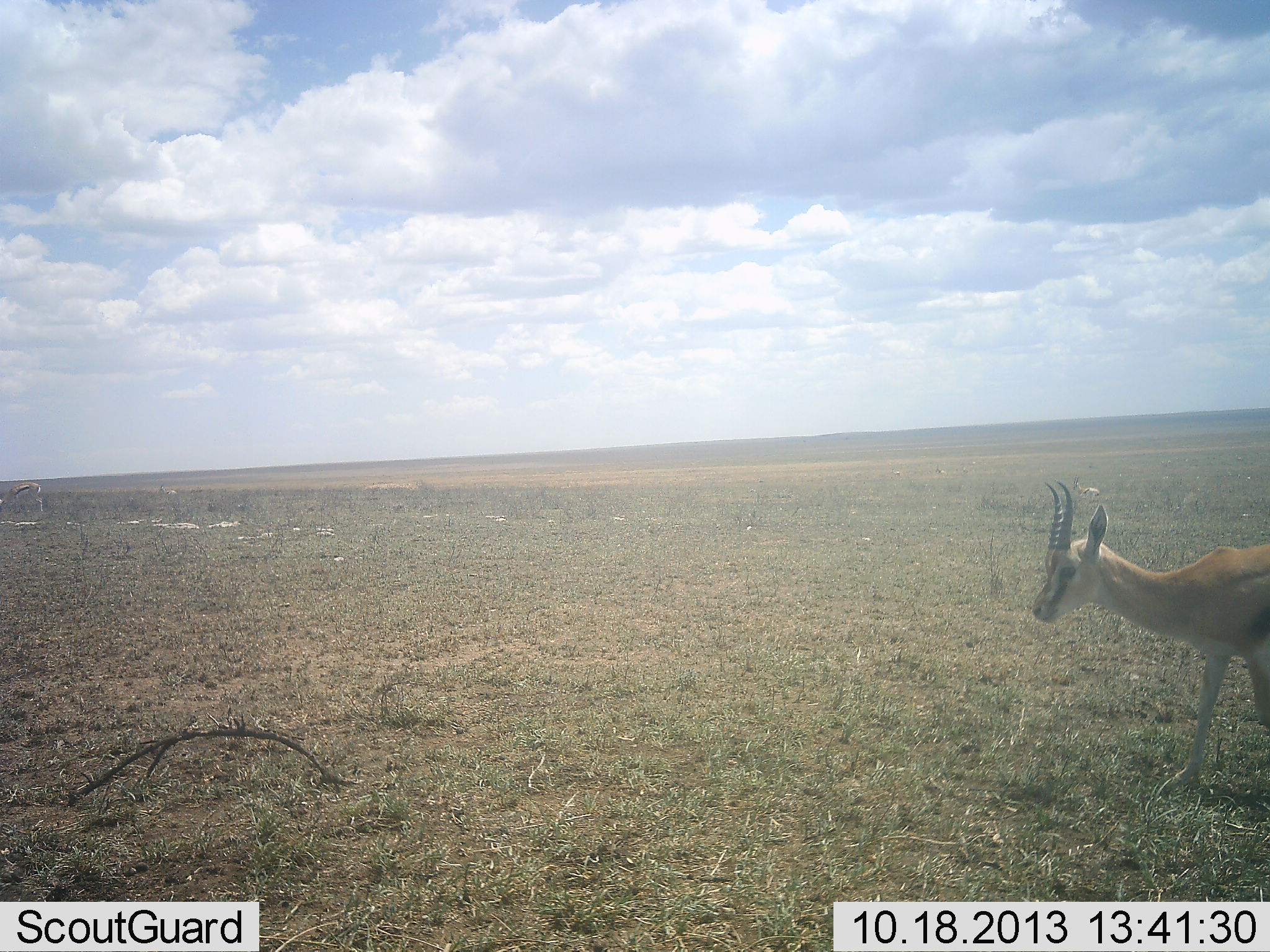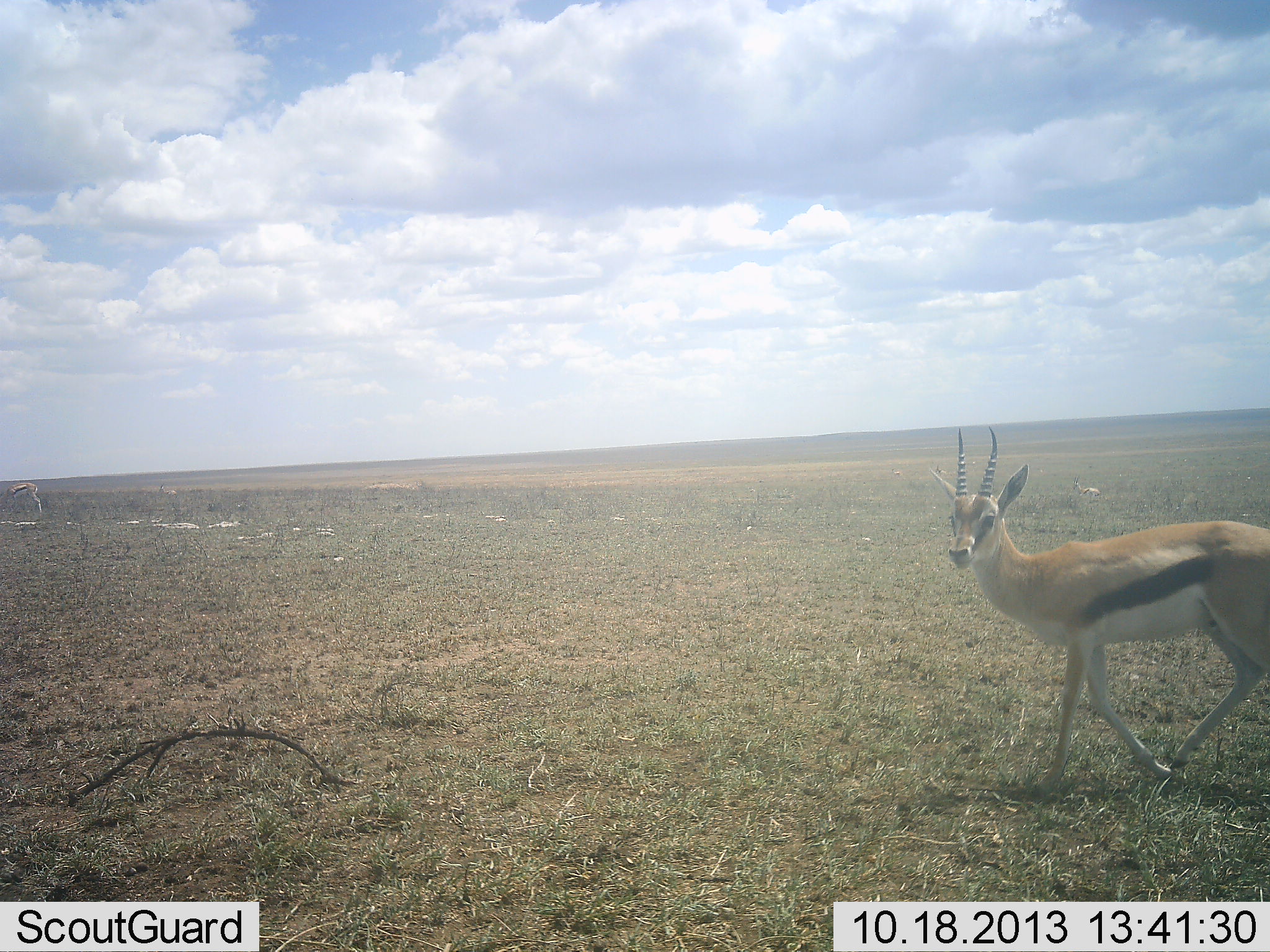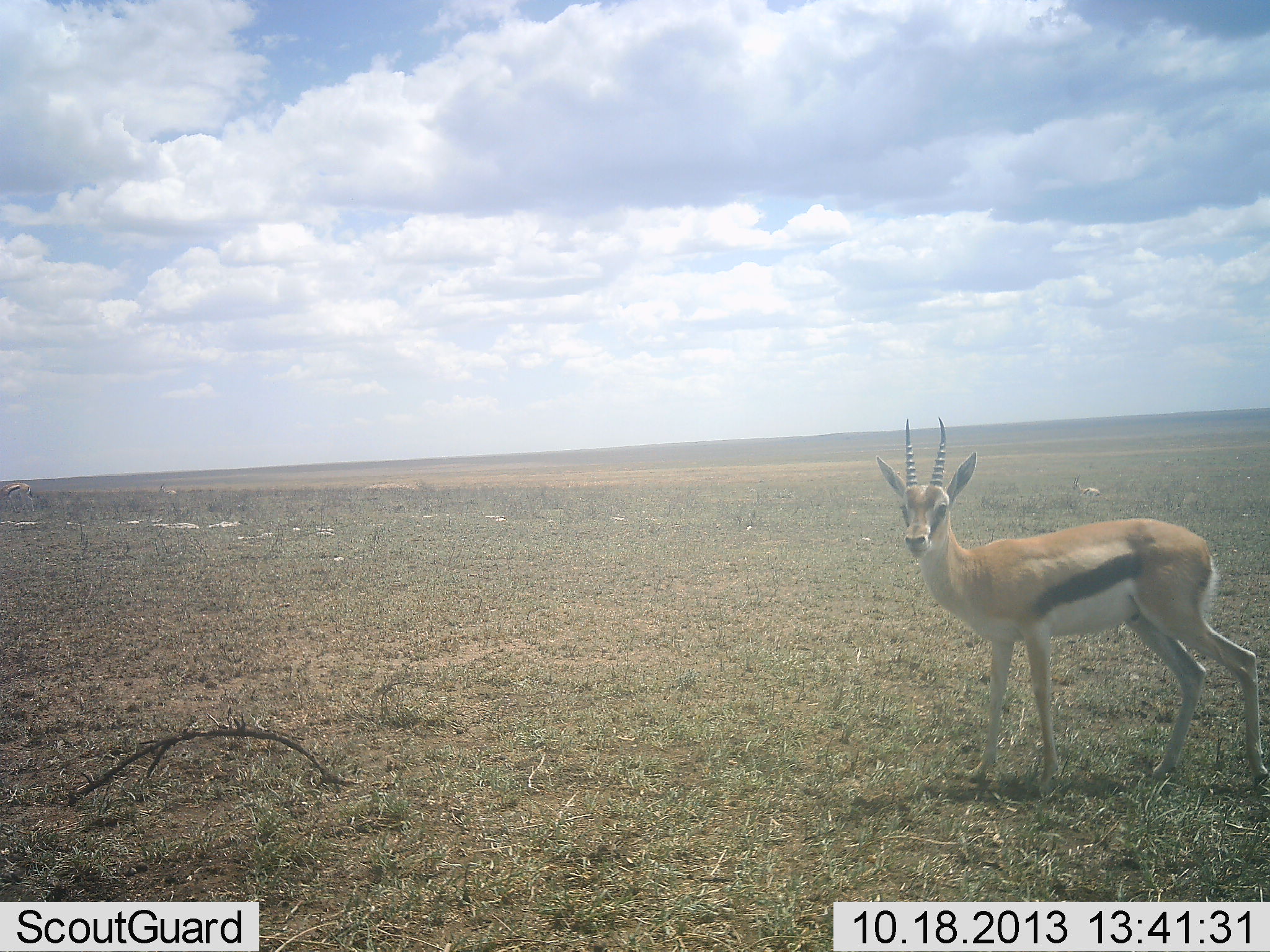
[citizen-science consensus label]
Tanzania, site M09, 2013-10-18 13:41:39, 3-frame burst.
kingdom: Animalia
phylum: Chordata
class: Mammalia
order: Artiodactyla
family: Bovidae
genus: Eudorcas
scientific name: Eudorcas thomsonii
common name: thomson's gazelle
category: gazellethomsons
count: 1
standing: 11%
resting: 4%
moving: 93%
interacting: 0%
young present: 0%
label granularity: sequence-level